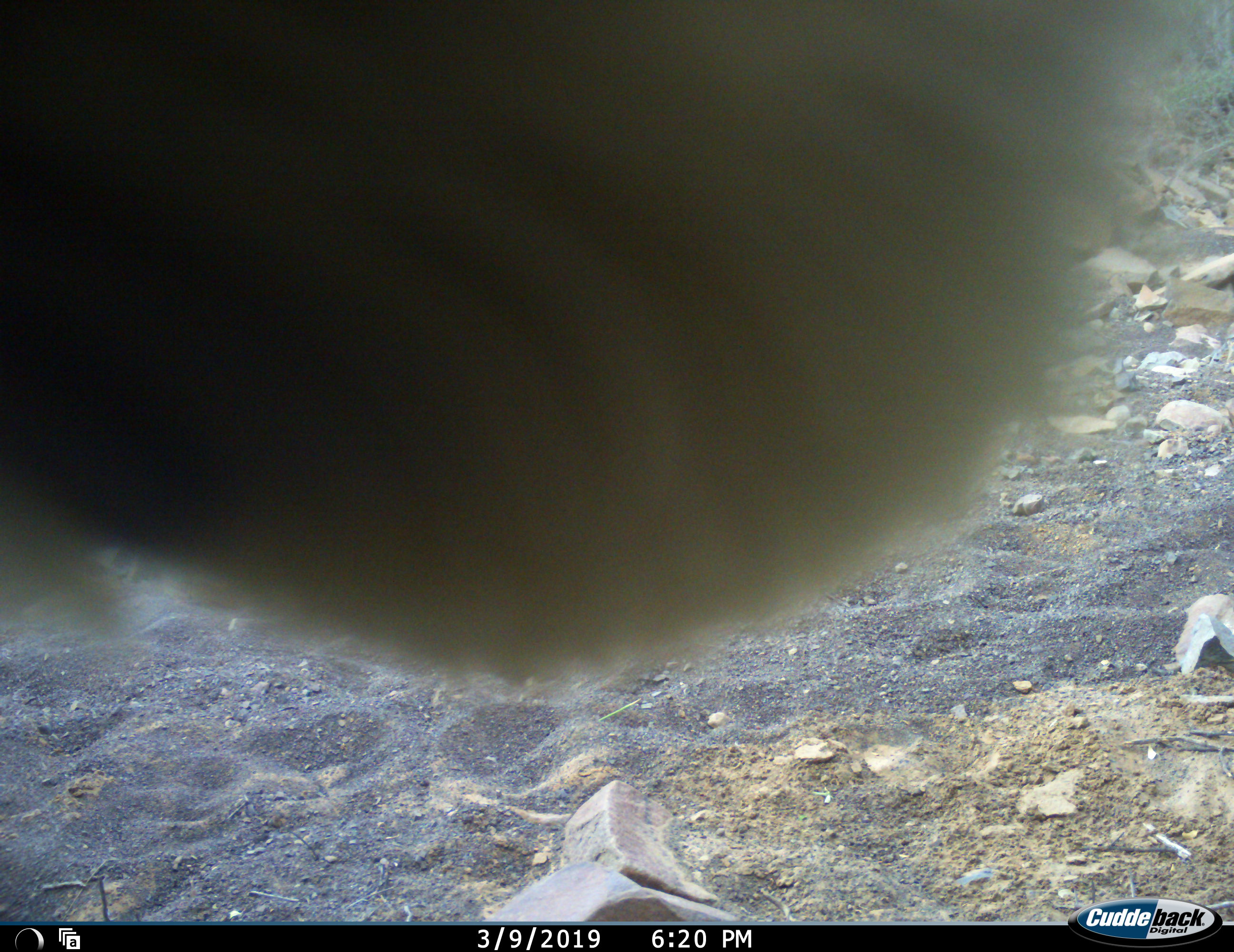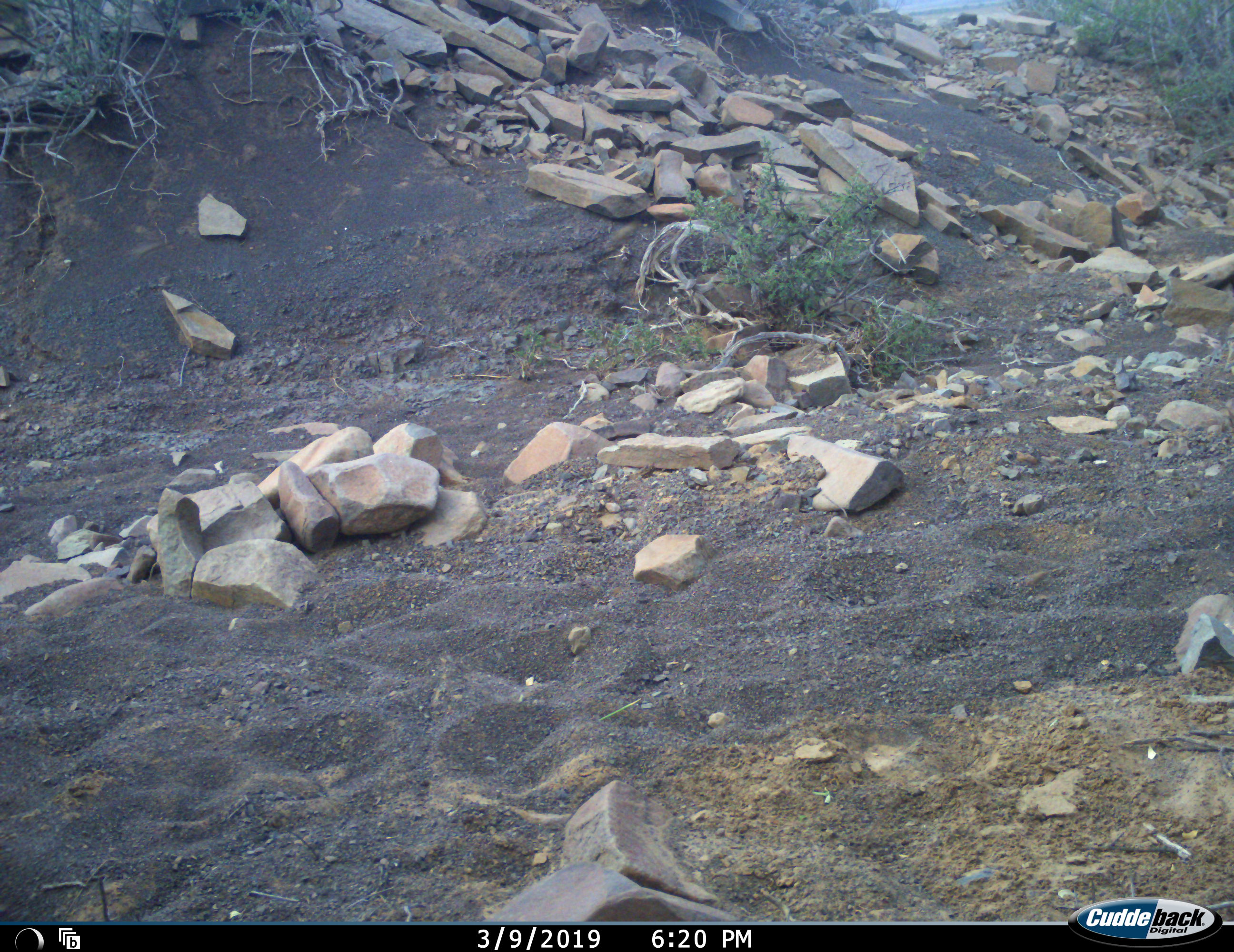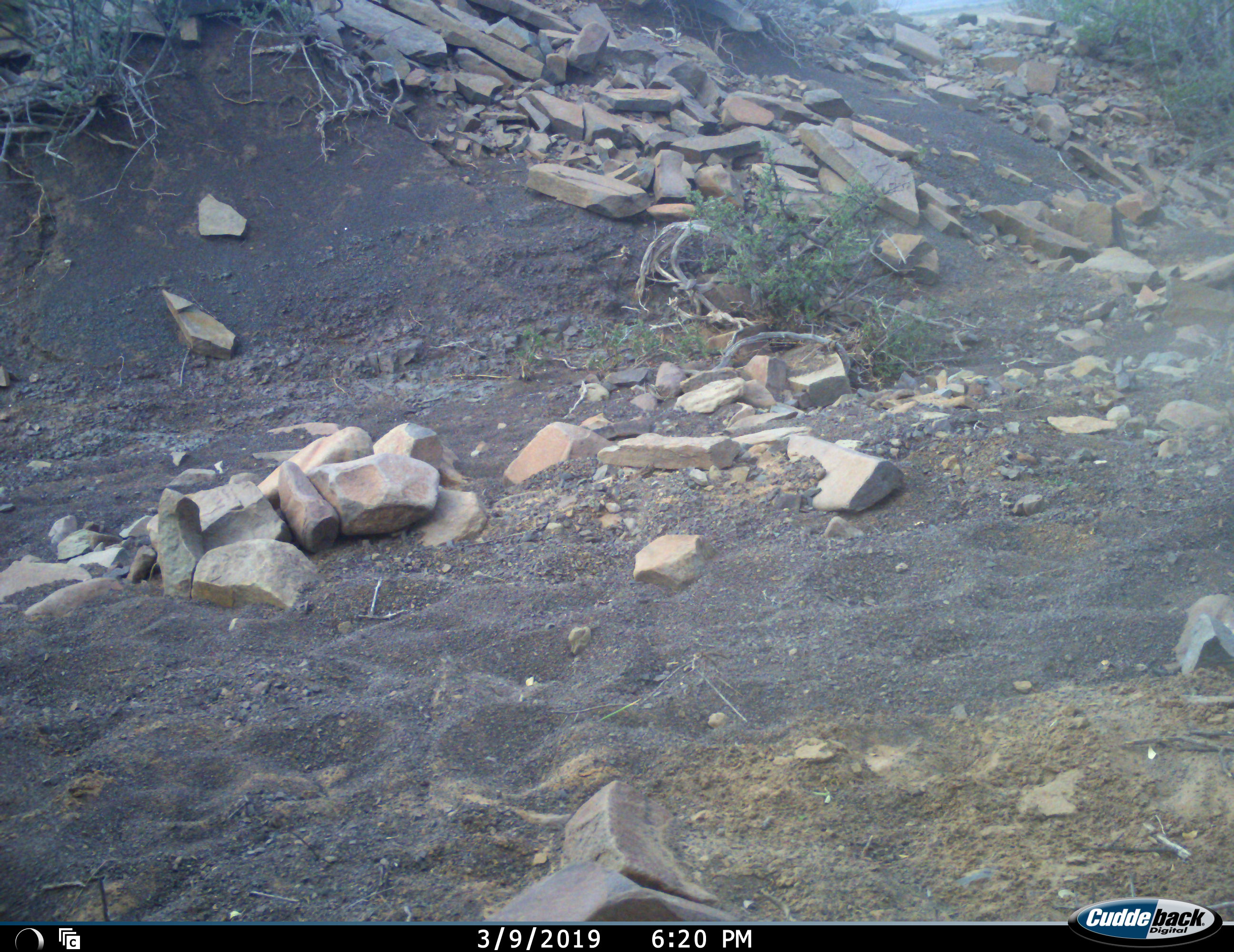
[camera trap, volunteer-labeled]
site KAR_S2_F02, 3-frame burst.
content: unidentified animal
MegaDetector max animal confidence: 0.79